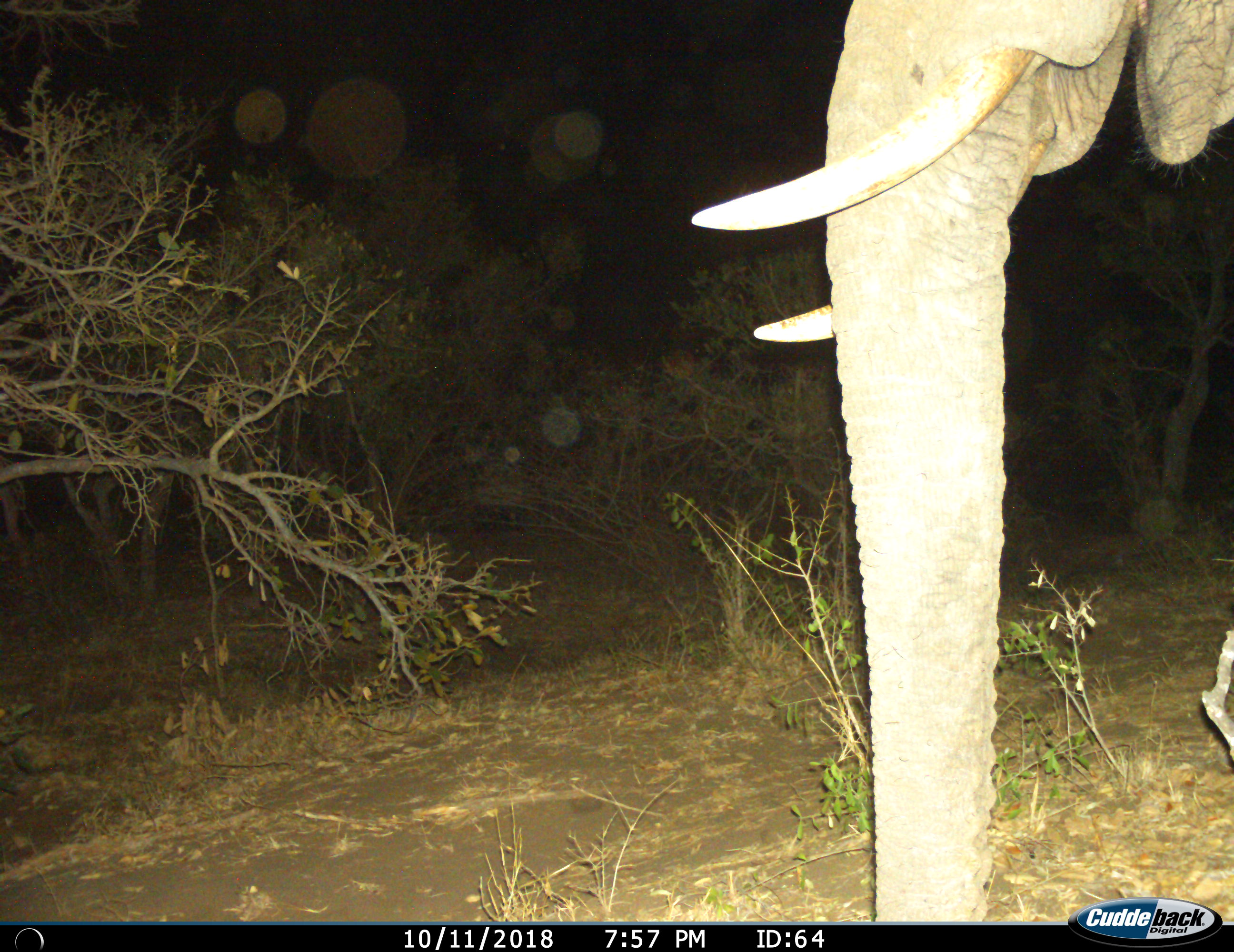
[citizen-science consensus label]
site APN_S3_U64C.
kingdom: Animalia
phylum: Chordata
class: Mammalia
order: Proboscidea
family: Elephantidae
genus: Loxodonta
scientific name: Loxodonta africana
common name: african bush elephant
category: elephant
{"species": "elephant (african bush elephant) (Loxodonta africana)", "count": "1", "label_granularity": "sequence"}